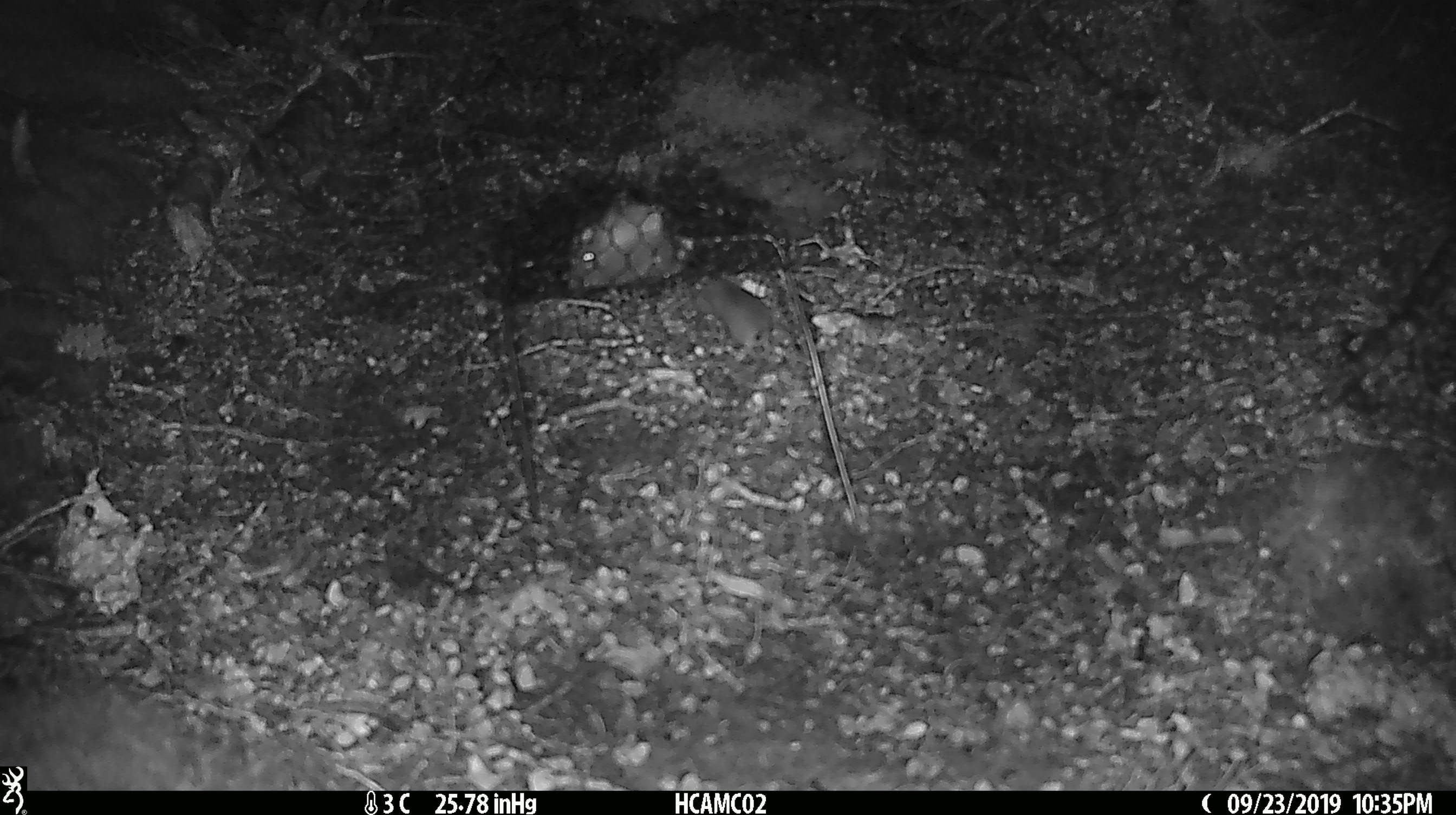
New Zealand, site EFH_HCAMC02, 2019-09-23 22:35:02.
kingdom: Animalia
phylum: Chordata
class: Mammalia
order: Rodentia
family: Muridae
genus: Mus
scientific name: Mus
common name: mouse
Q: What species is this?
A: Mouse (Mus).